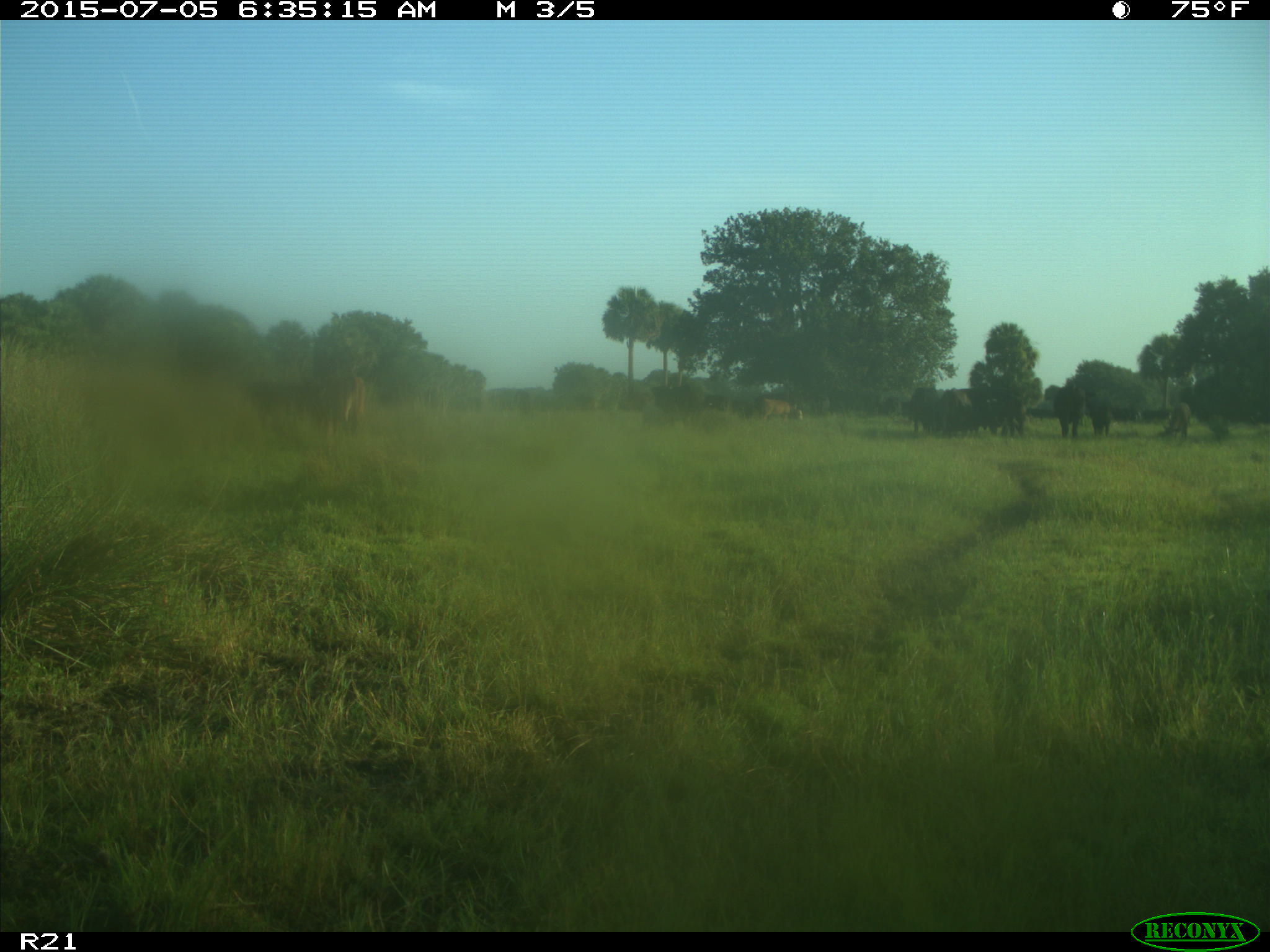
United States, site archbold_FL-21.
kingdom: Animalia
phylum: Chordata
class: Mammalia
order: Artiodactyla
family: Bovidae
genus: Bos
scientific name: Bos taurus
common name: domestic cow